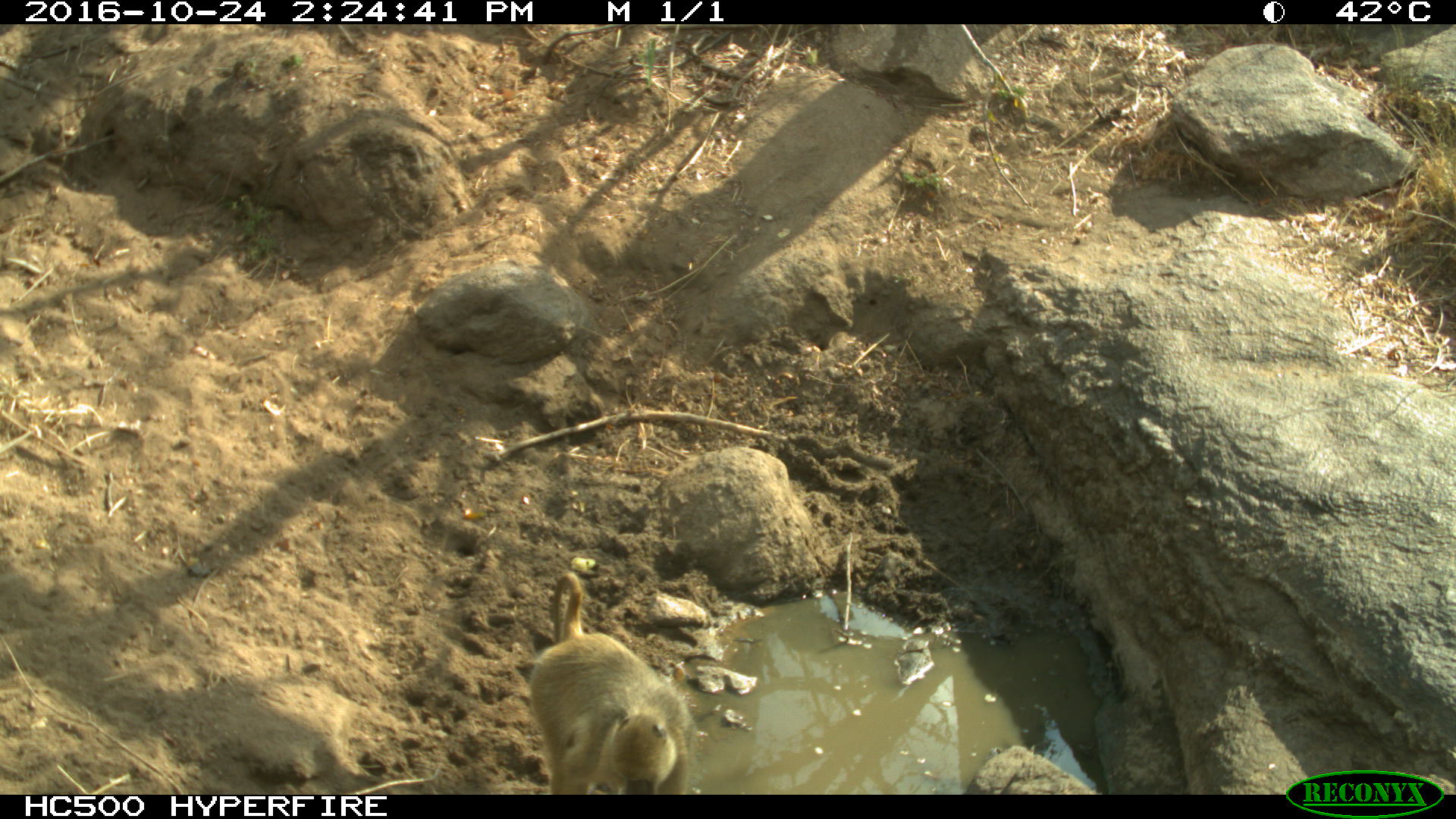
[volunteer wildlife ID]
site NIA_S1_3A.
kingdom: Animalia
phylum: Chordata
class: Mammalia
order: Primates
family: Cercopithecidae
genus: Papio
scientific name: Papio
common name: baboon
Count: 1.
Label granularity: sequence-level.